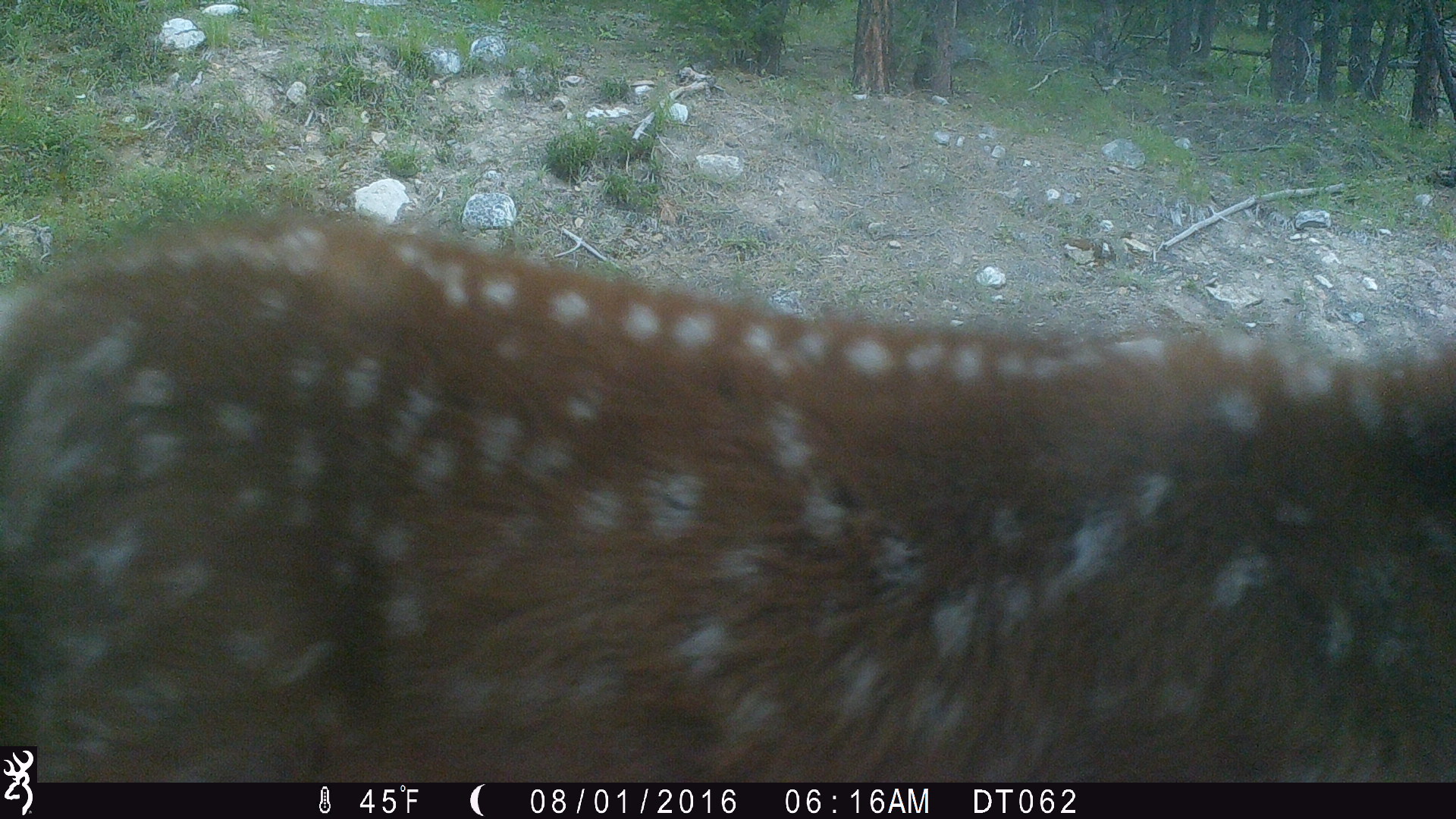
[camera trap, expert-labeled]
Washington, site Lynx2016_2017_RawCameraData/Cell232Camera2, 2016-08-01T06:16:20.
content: unidentified animal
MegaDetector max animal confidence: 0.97